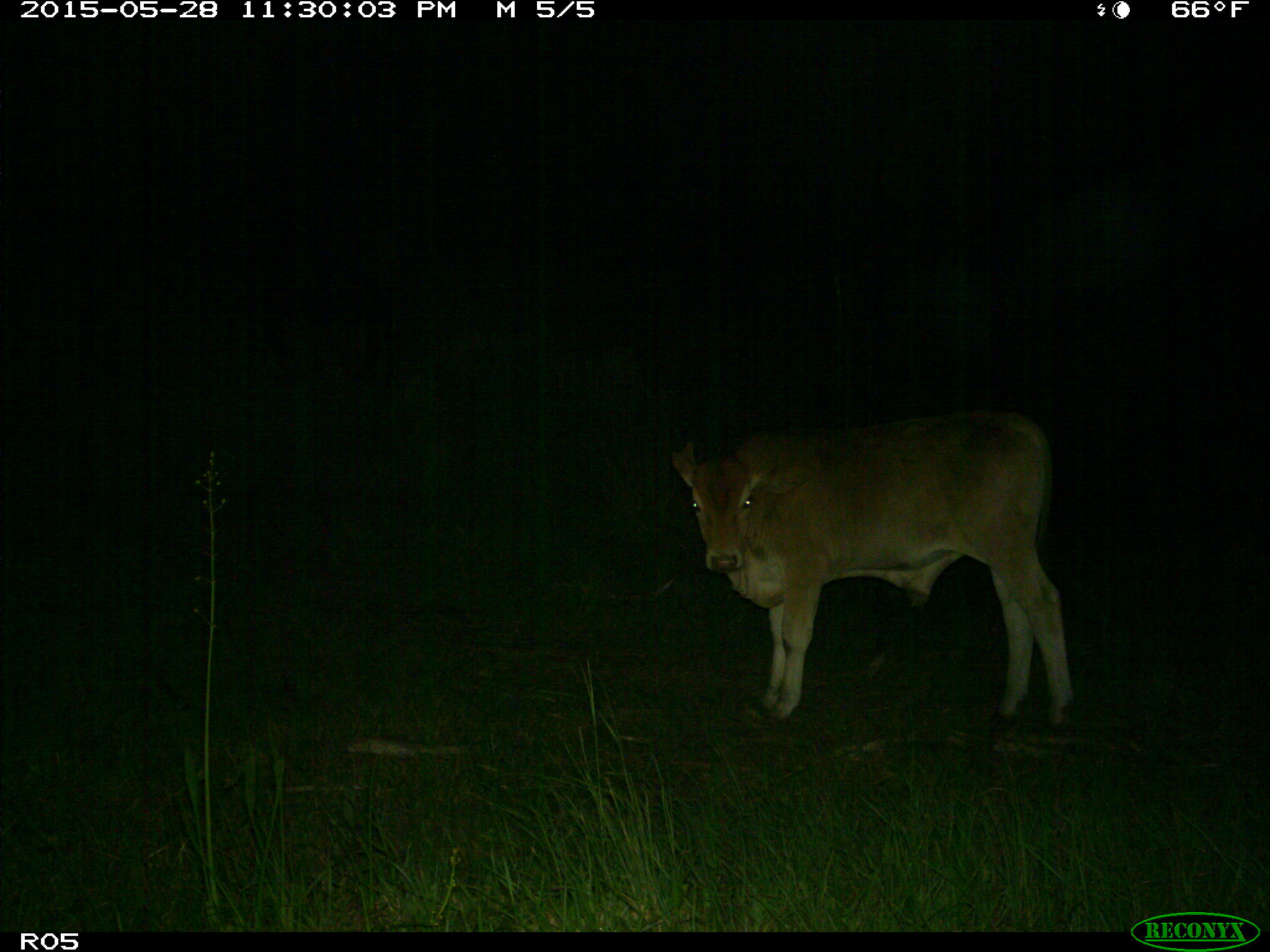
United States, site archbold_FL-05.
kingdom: Animalia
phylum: Chordata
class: Mammalia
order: Artiodactyla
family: Bovidae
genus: Bos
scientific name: Bos taurus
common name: domestic cow